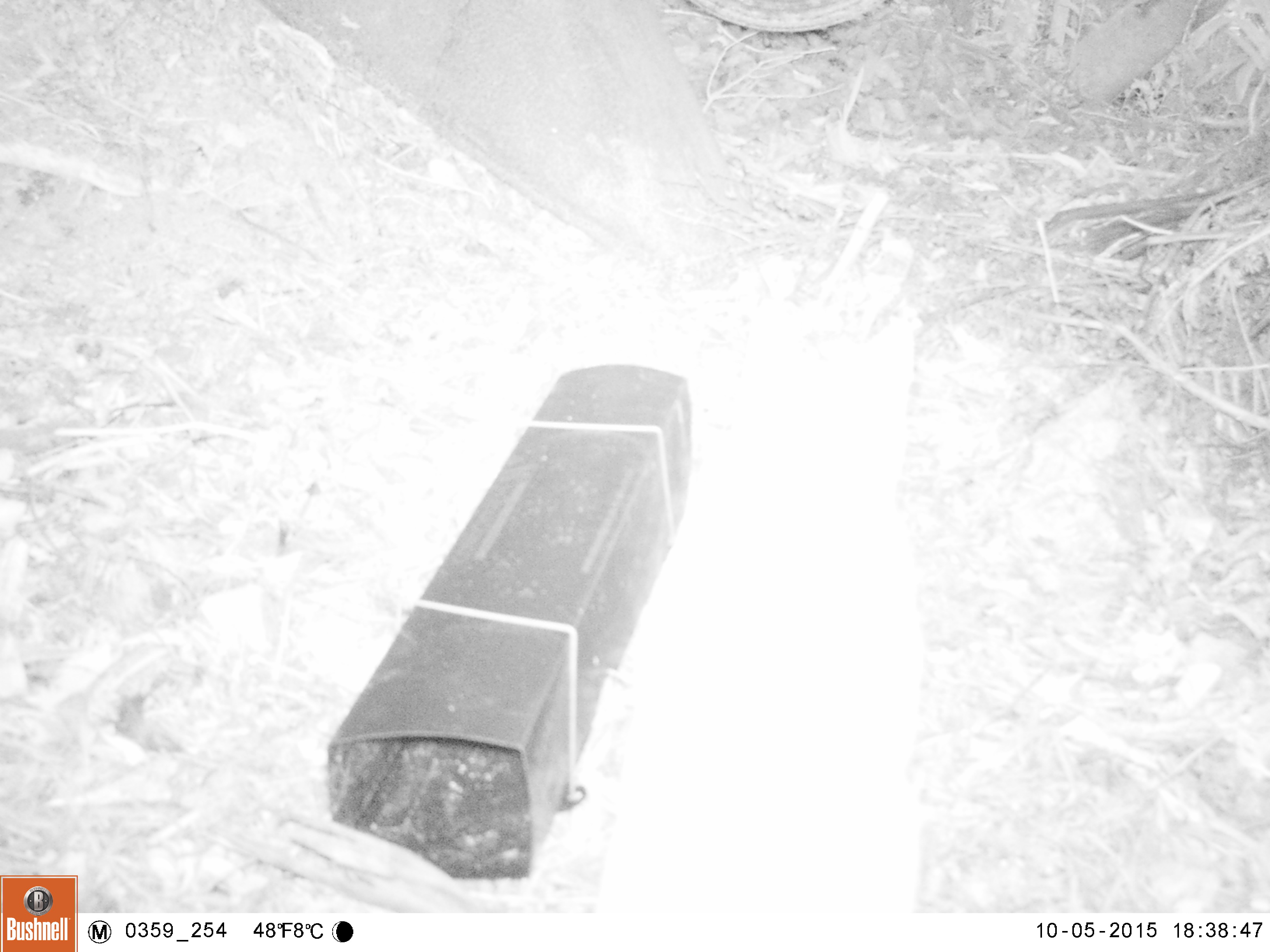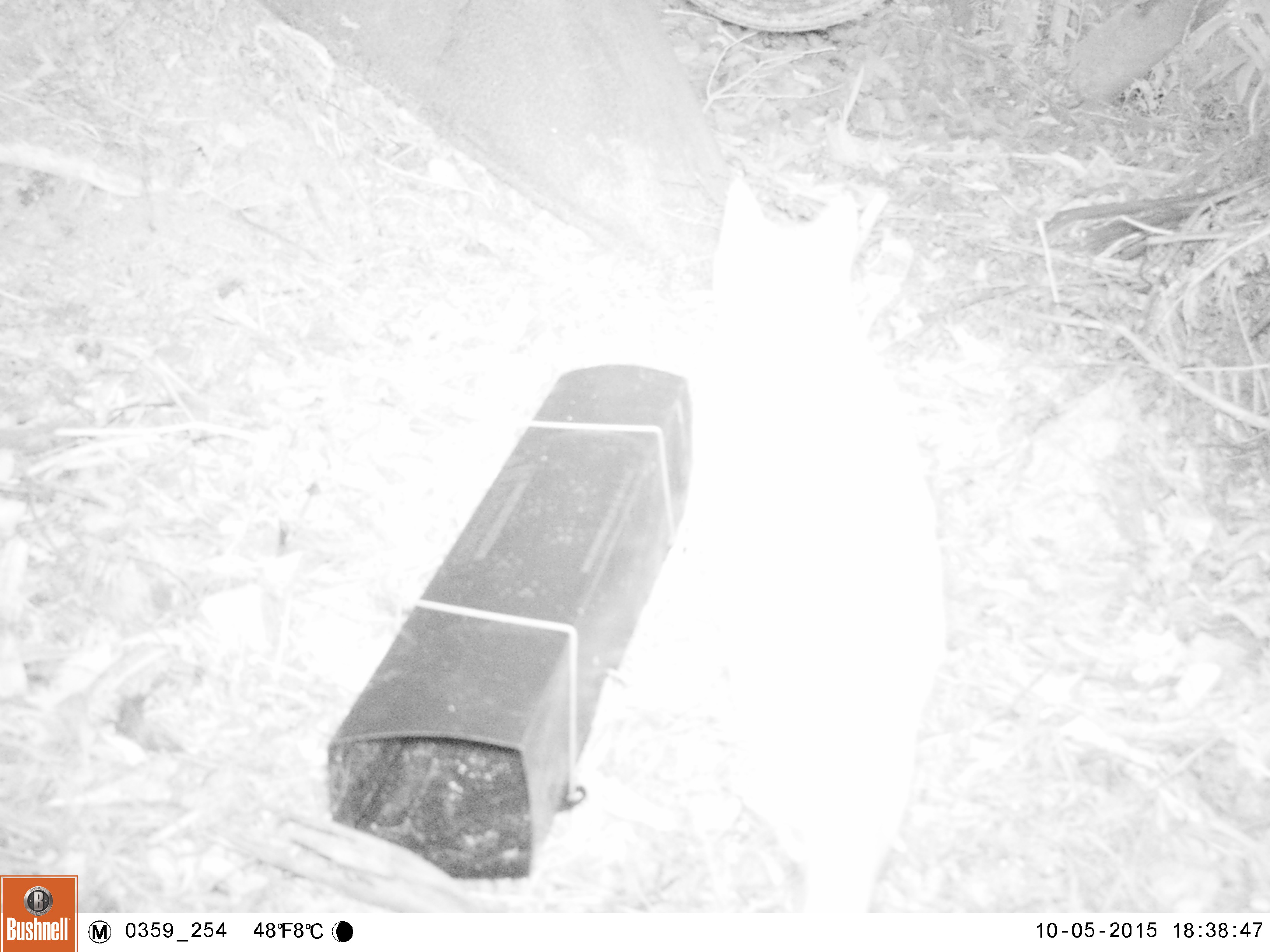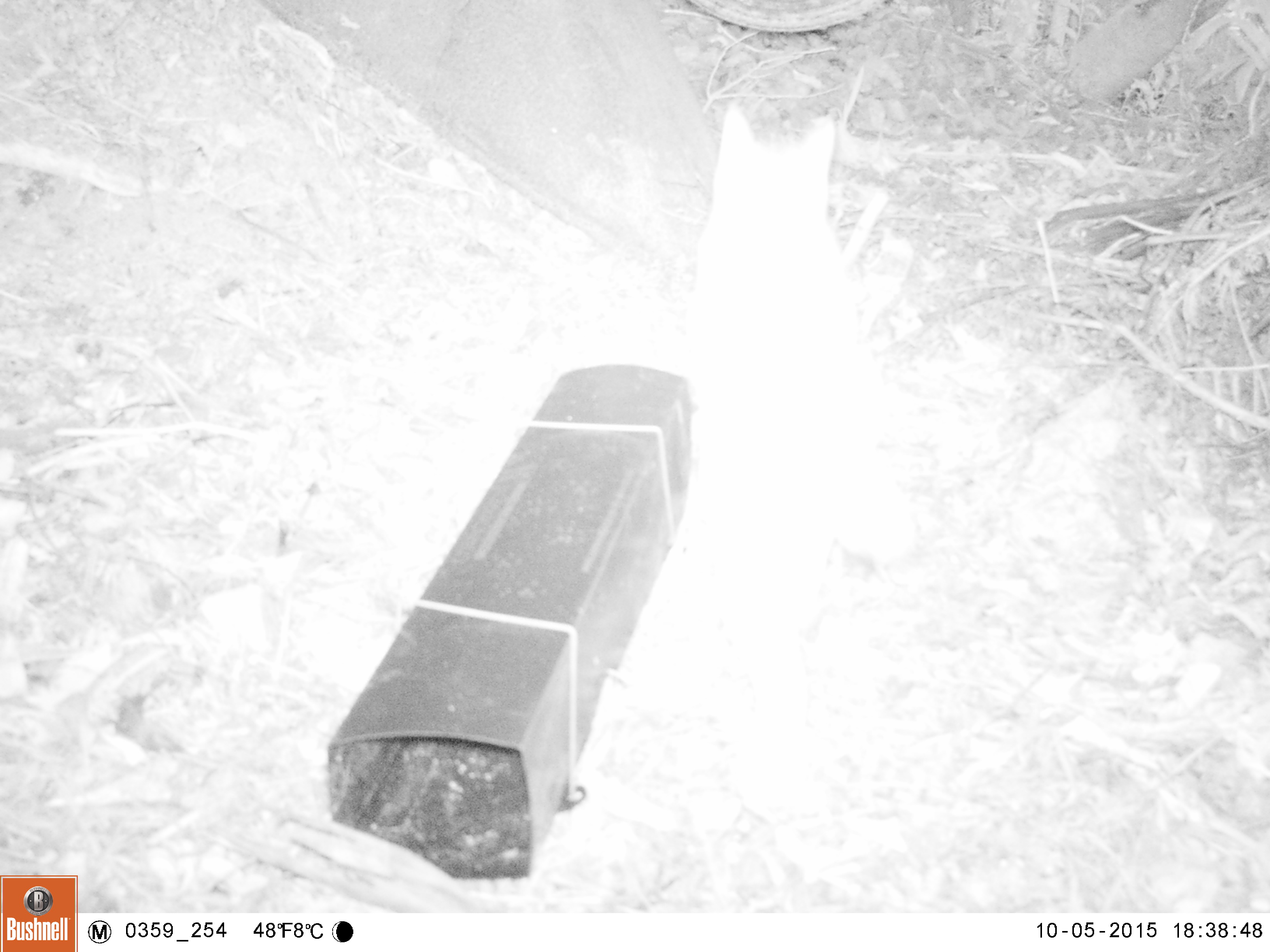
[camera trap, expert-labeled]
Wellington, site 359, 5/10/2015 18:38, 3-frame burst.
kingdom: Animalia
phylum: Chordata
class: Mammalia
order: Carnivora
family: Felidae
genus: Felis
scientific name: Felis catus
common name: cat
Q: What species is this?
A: Cat (Felis catus).